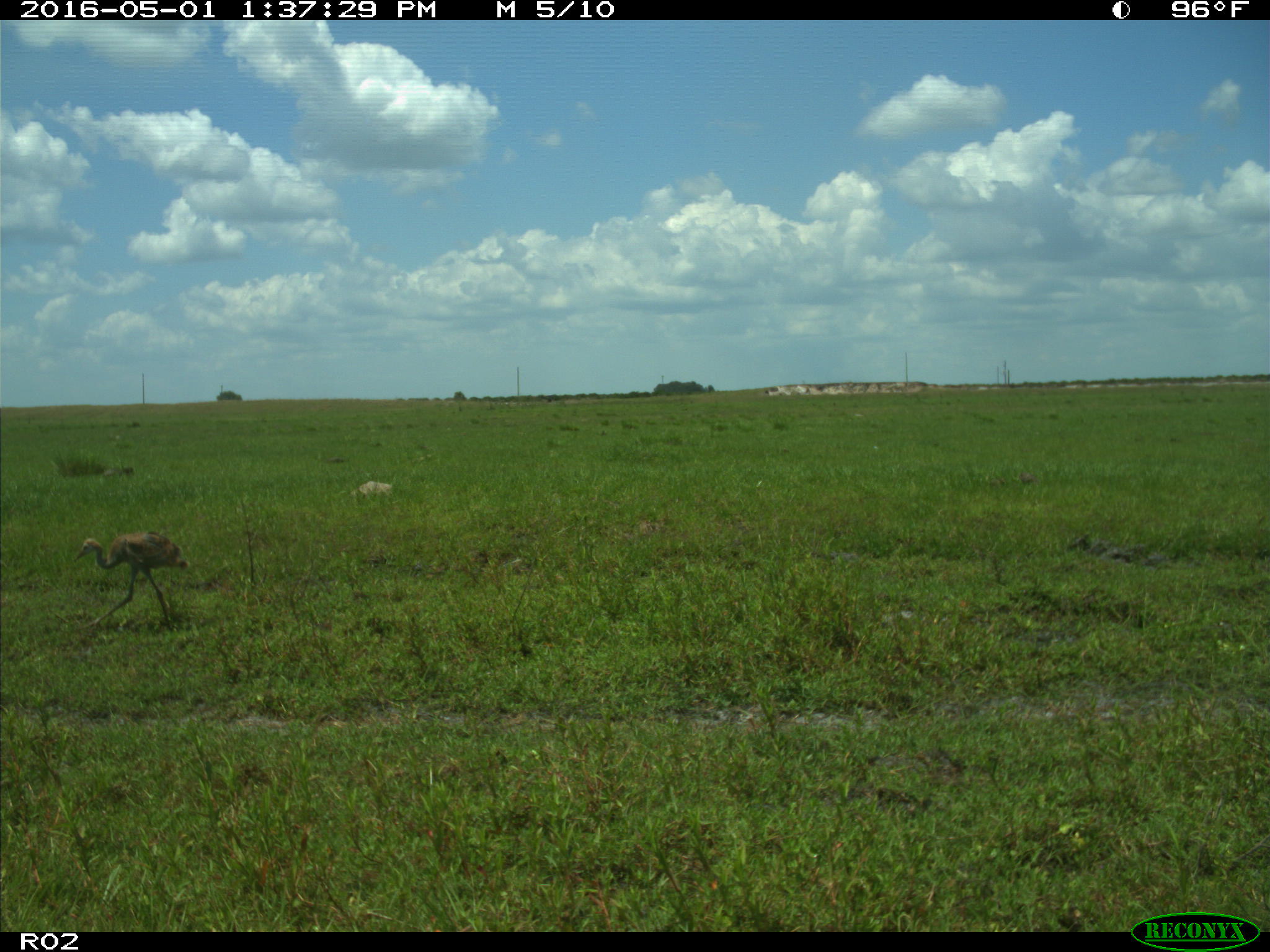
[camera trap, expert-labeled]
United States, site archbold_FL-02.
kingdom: Animalia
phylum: Chordata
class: Aves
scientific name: Aves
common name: birds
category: unidentified bird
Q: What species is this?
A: Unidentified bird (birds) (Aves).